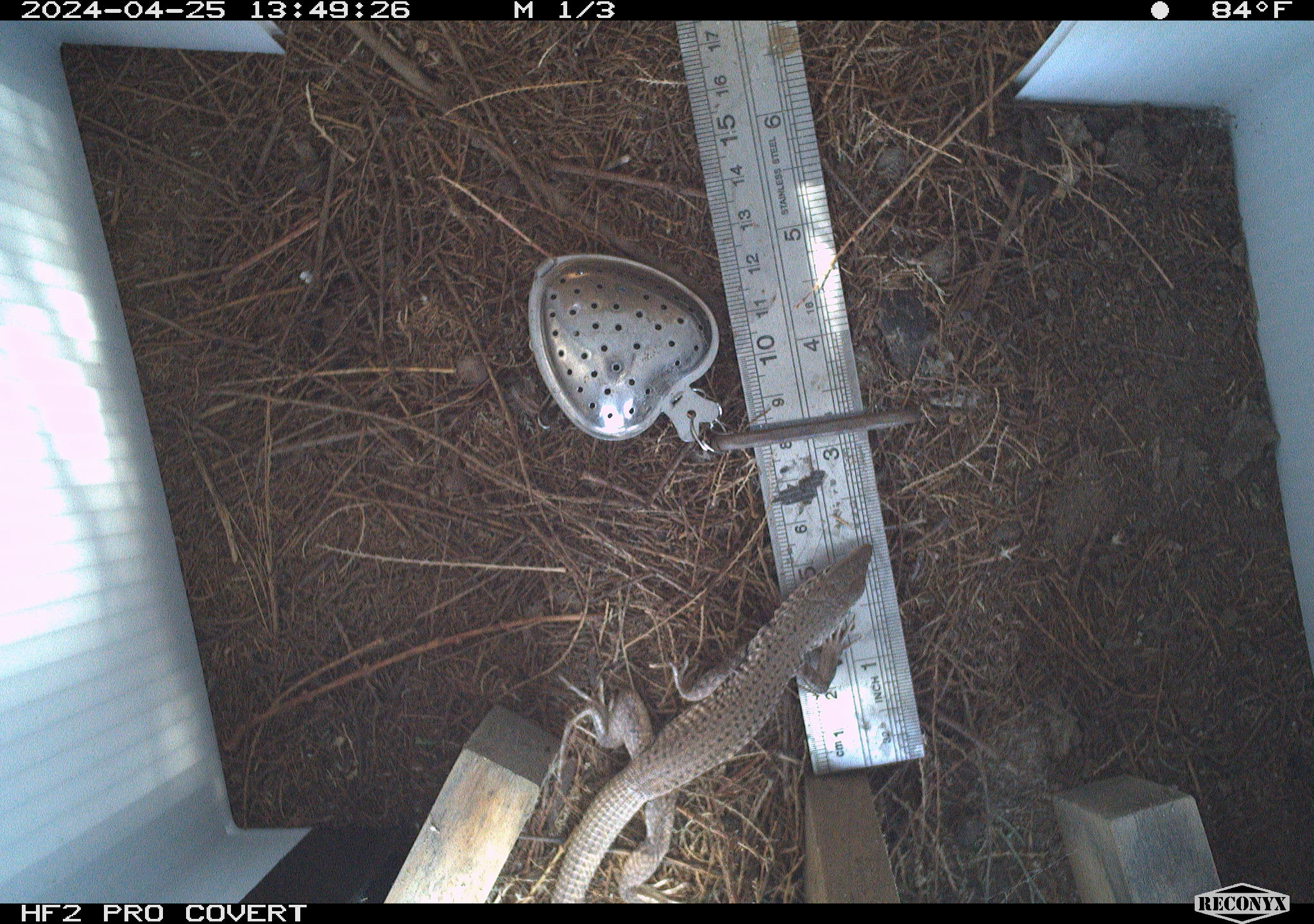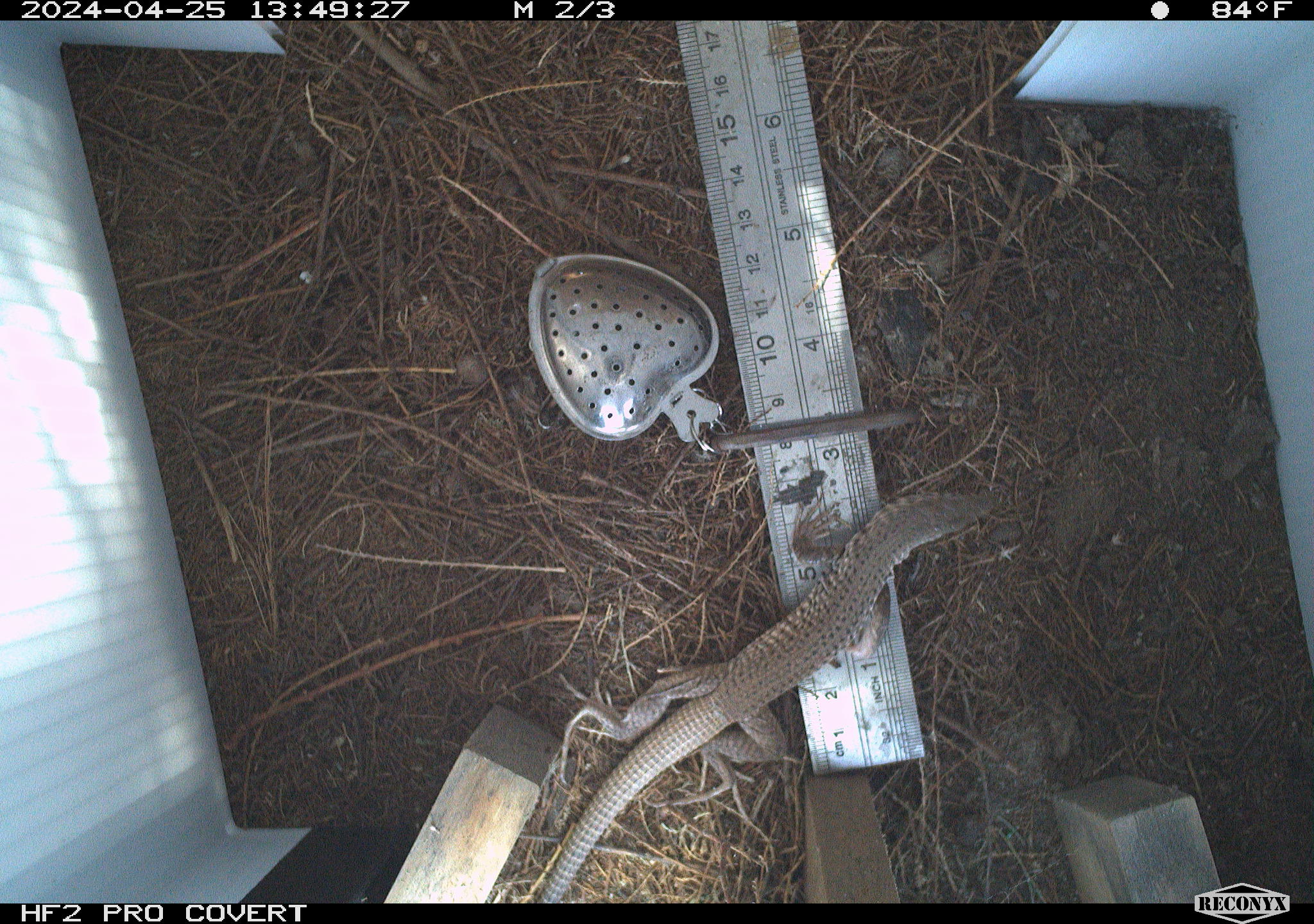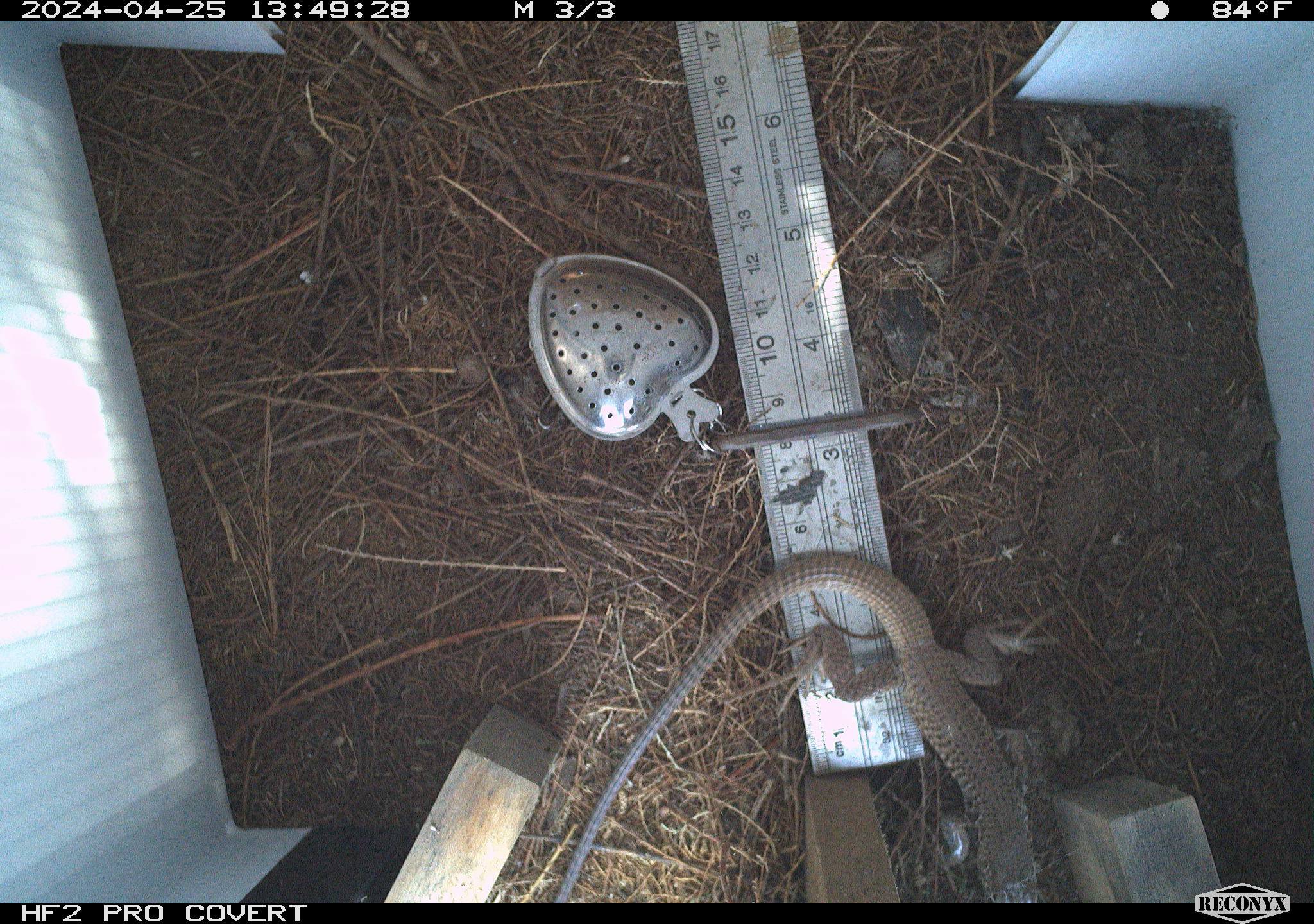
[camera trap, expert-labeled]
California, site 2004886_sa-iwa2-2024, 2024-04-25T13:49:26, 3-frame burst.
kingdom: Animalia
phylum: Chordata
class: Reptilia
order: Squamata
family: Teiidae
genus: Aspidoscelis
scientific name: Aspidoscelis tigris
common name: western whiptail